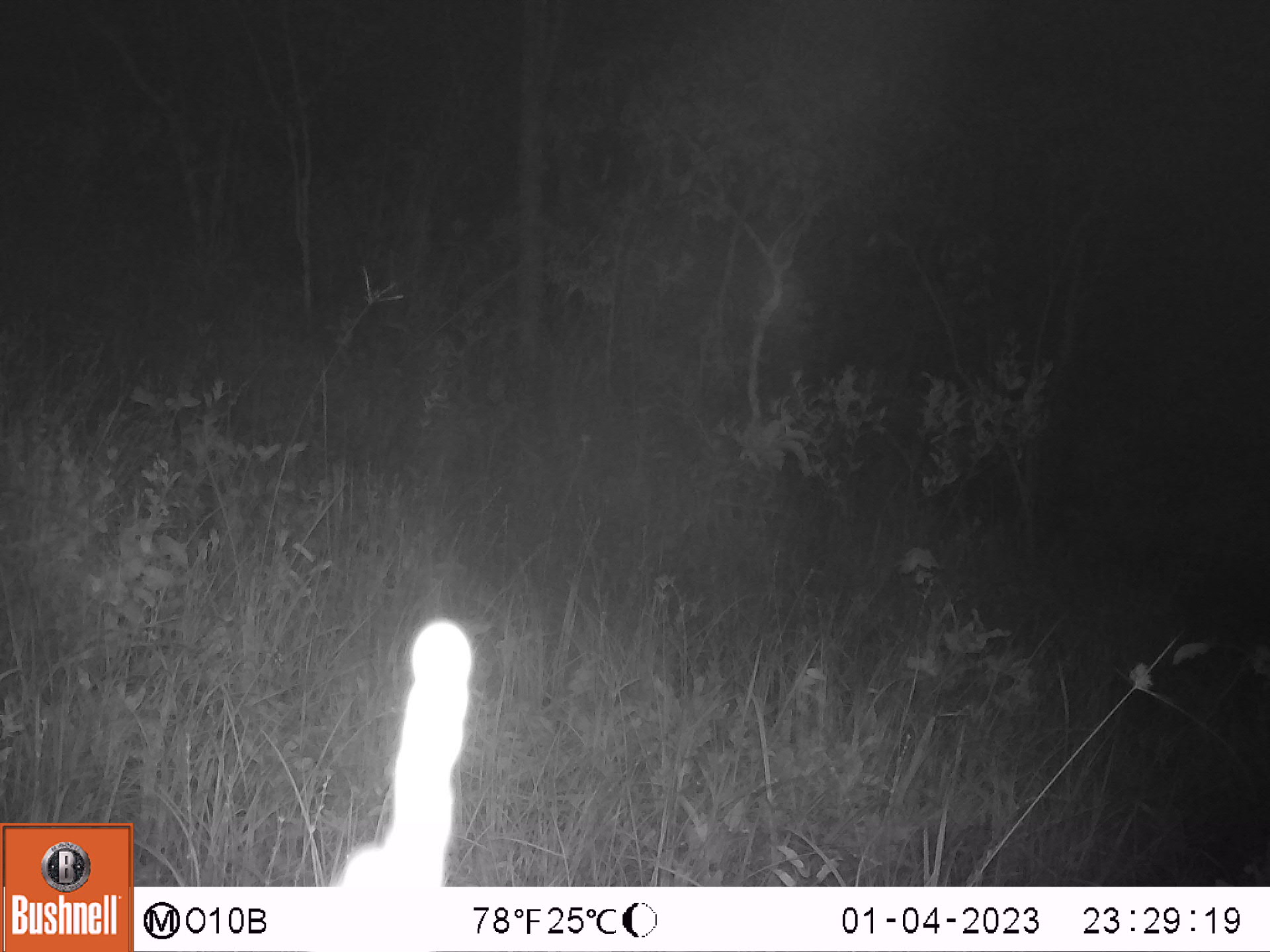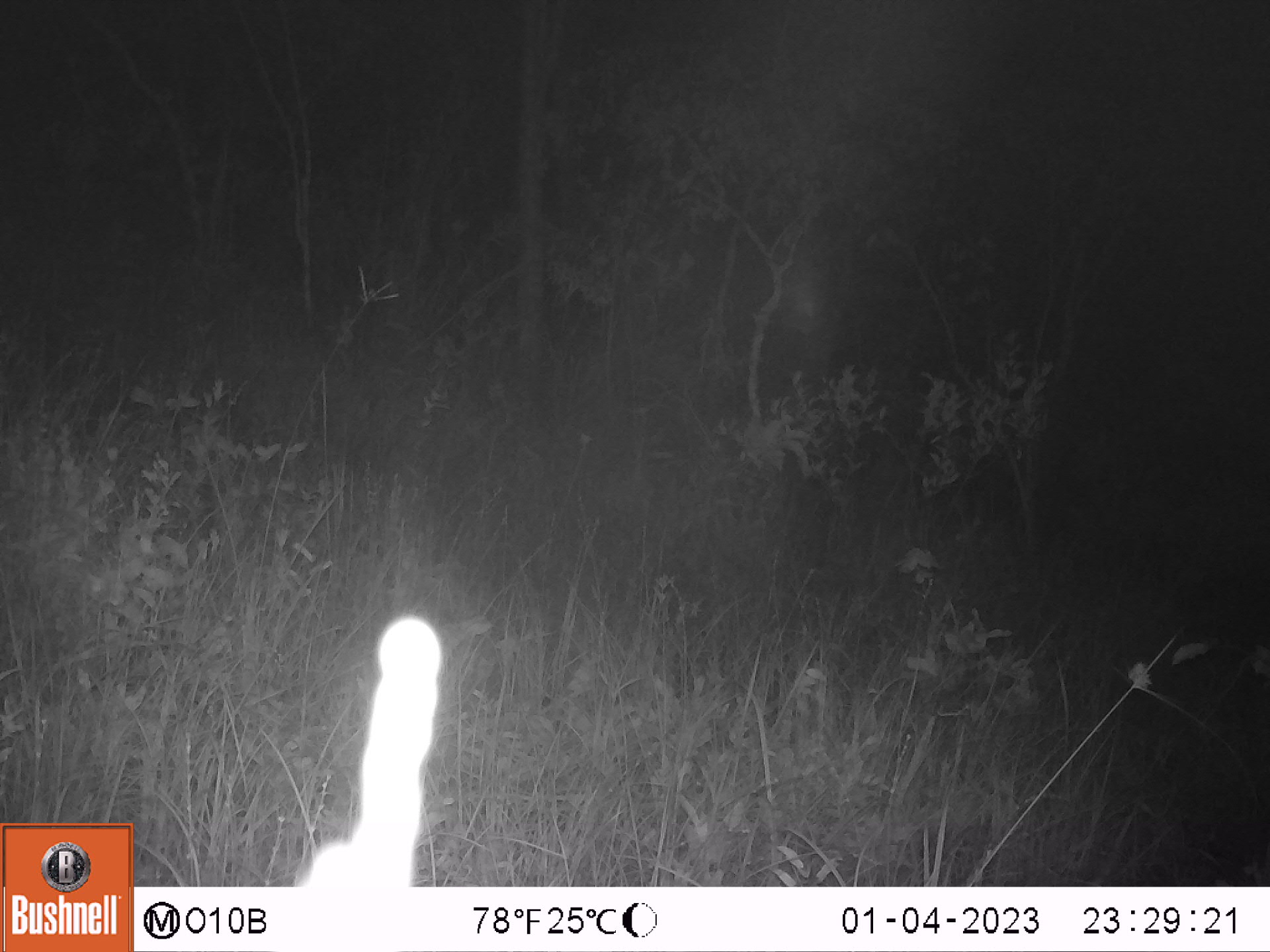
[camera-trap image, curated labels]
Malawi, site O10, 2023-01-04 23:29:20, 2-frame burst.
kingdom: Animalia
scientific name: Animalia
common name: other animal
Other animal (Animalia), count 1.